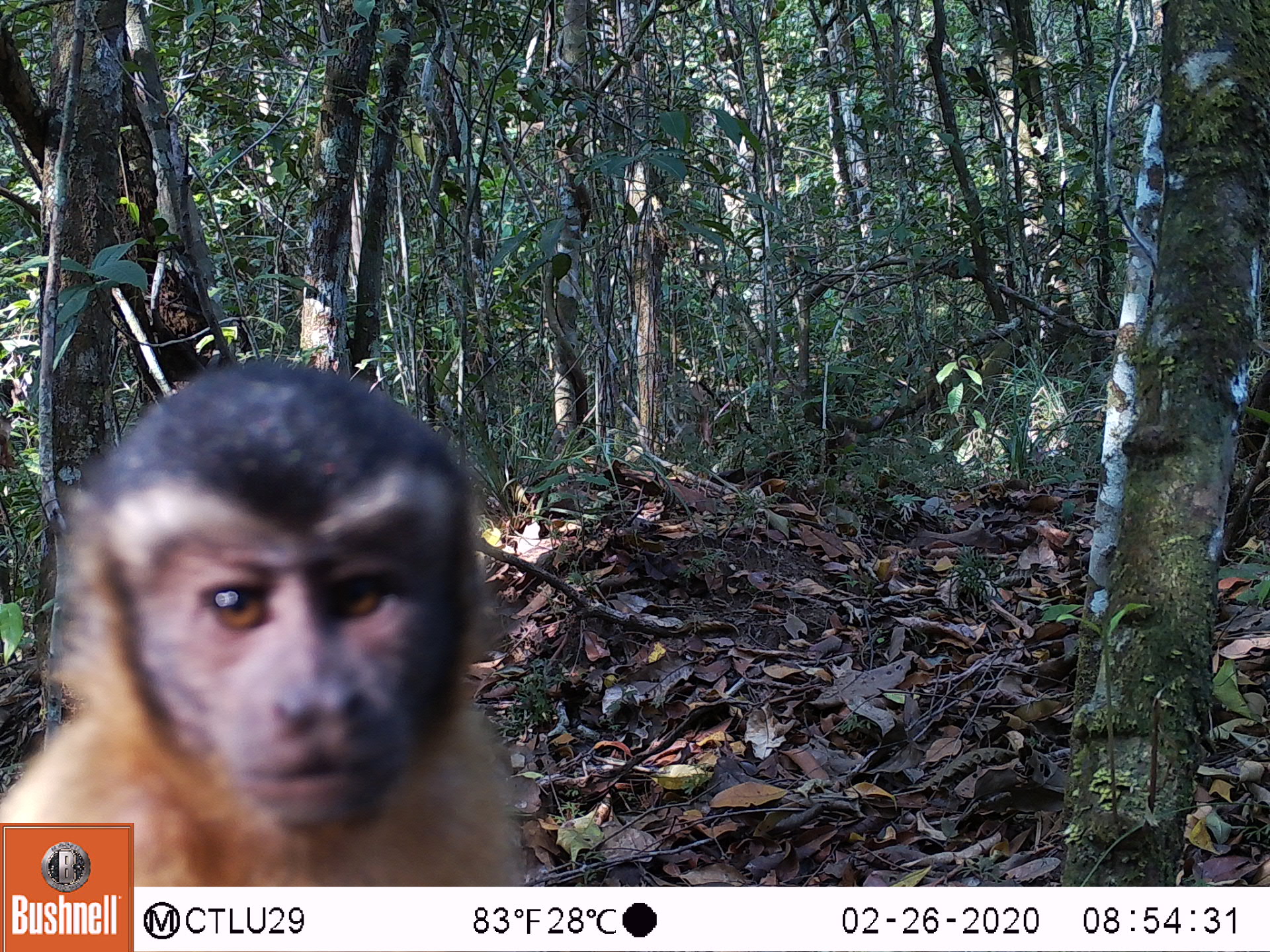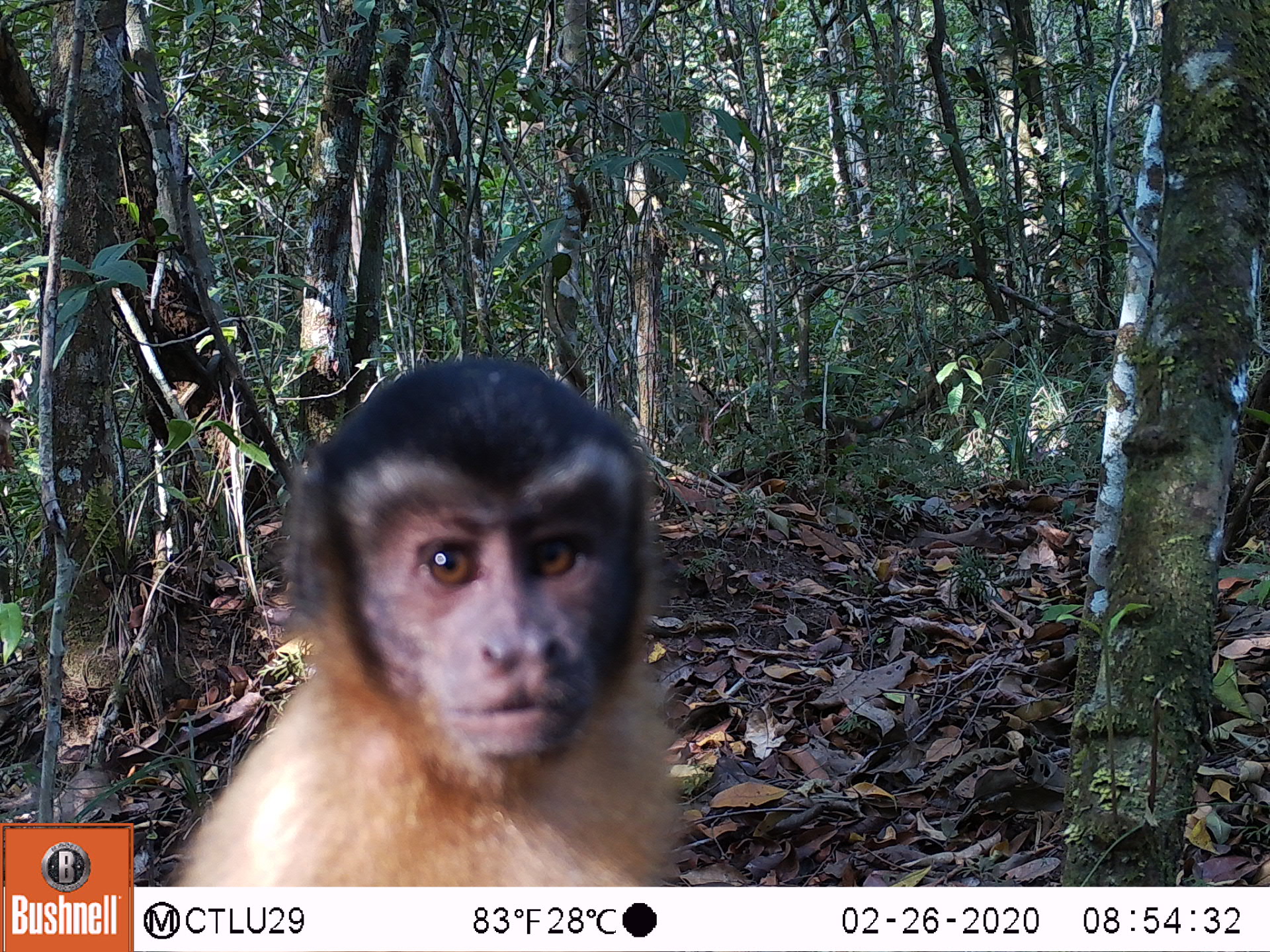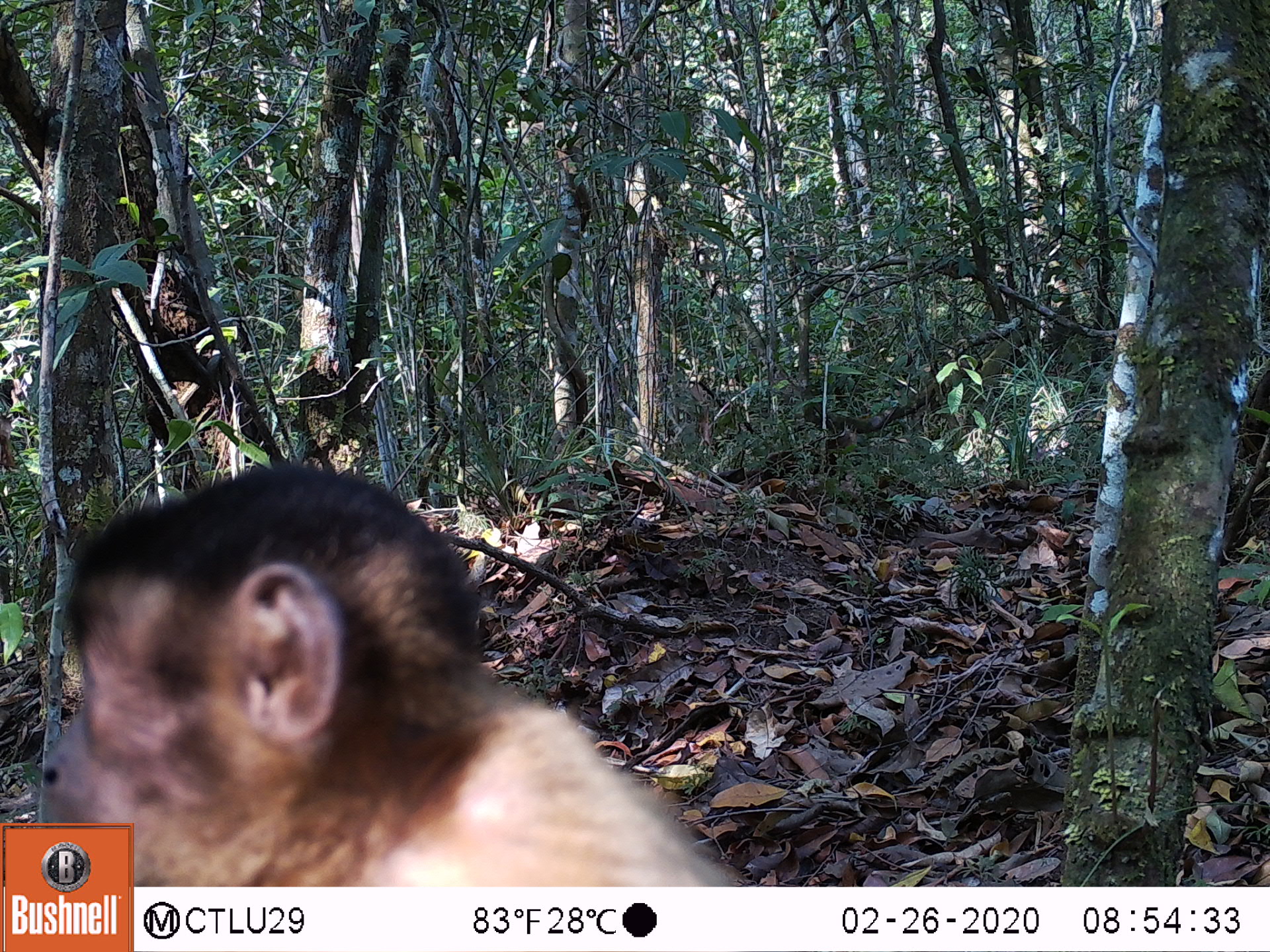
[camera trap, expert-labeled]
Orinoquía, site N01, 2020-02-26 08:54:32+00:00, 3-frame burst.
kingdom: Animalia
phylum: Chordata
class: Mammalia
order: Primates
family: Cebidae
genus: Sapajus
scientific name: Sapajus apella margaritae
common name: margarita island capuchin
Margarita island capuchin (Sapajus apella margaritae).